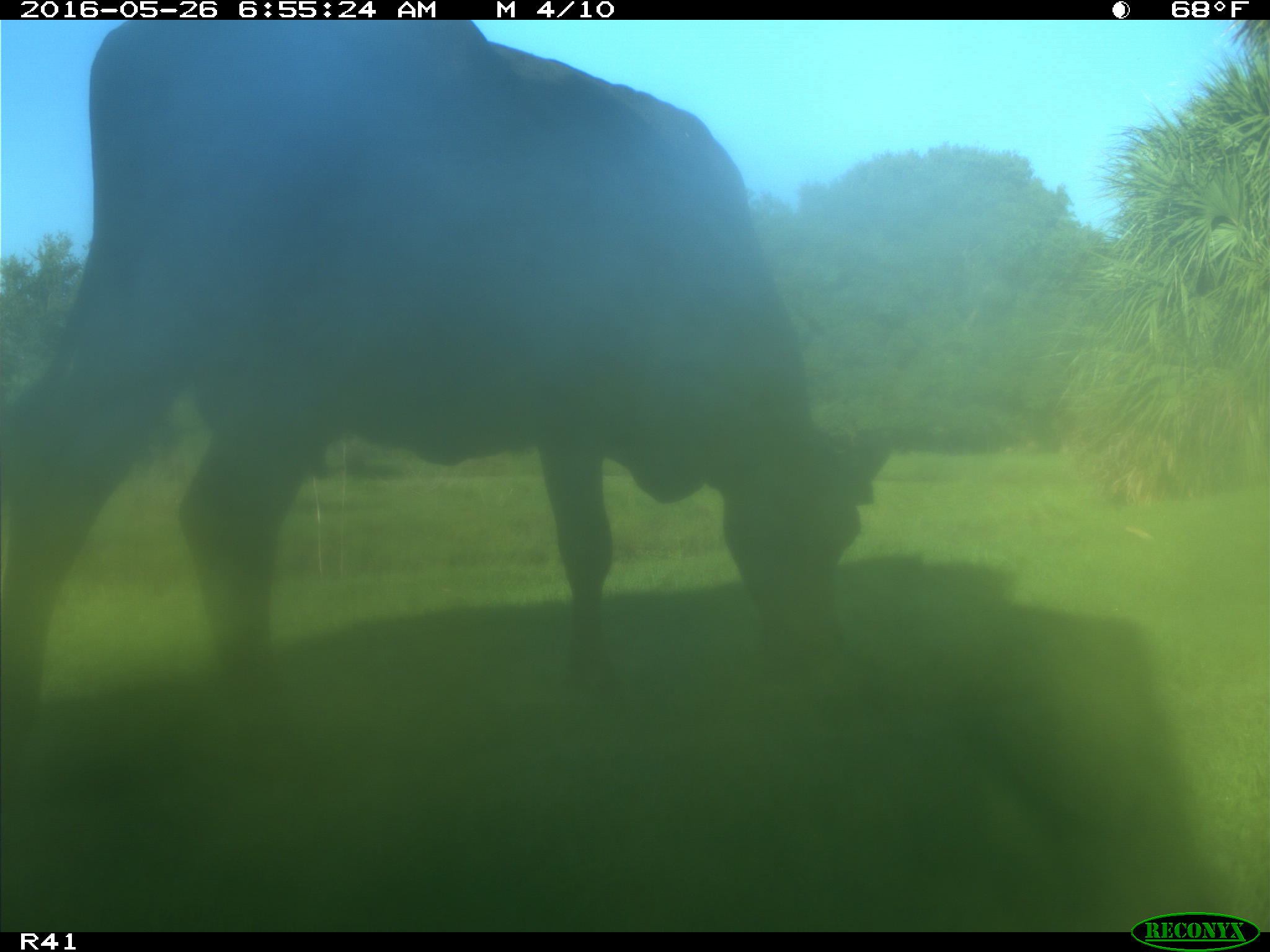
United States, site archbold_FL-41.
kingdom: Animalia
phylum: Chordata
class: Mammalia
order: Artiodactyla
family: Bovidae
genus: Bos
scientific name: Bos taurus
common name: domestic cow